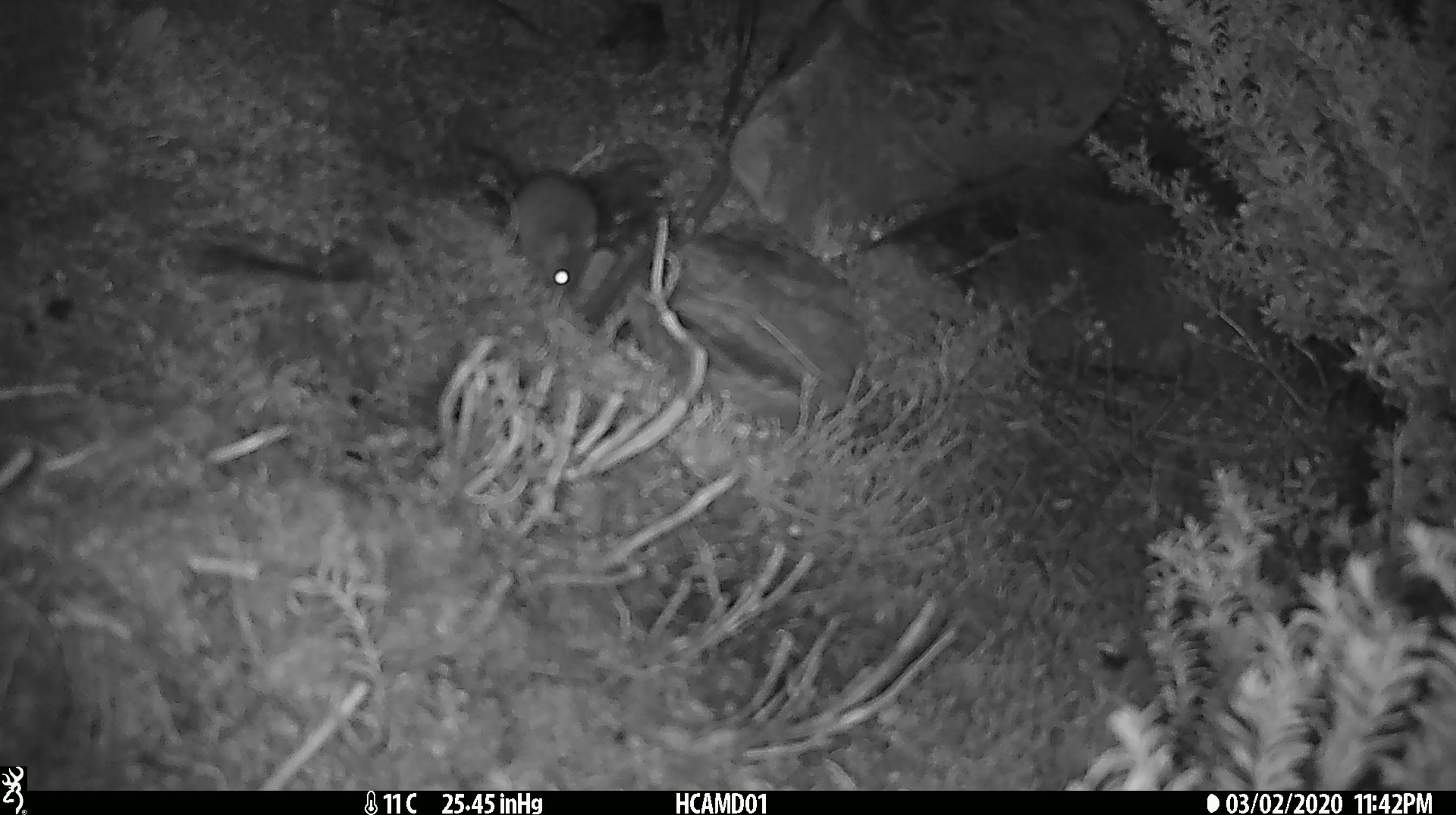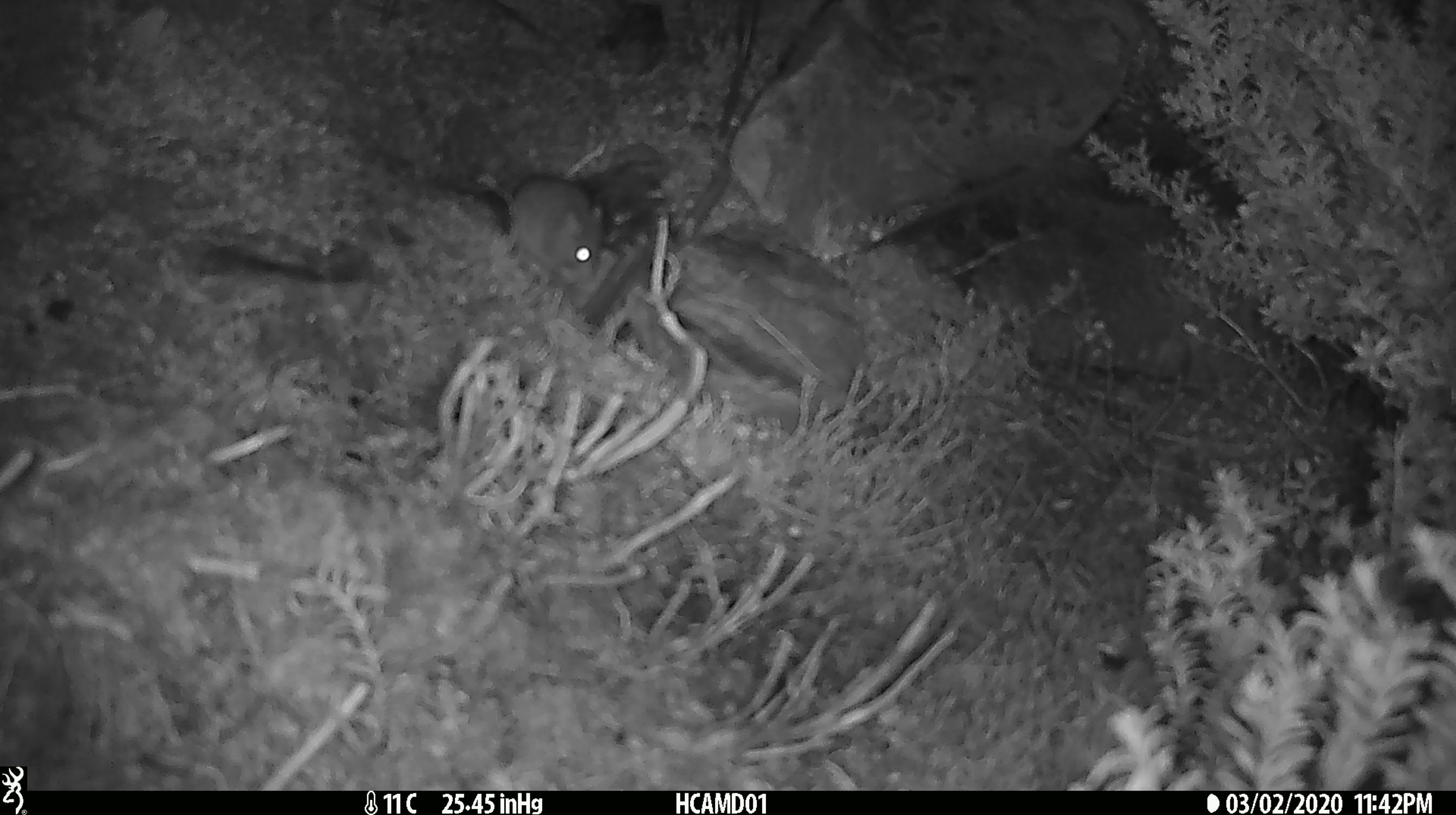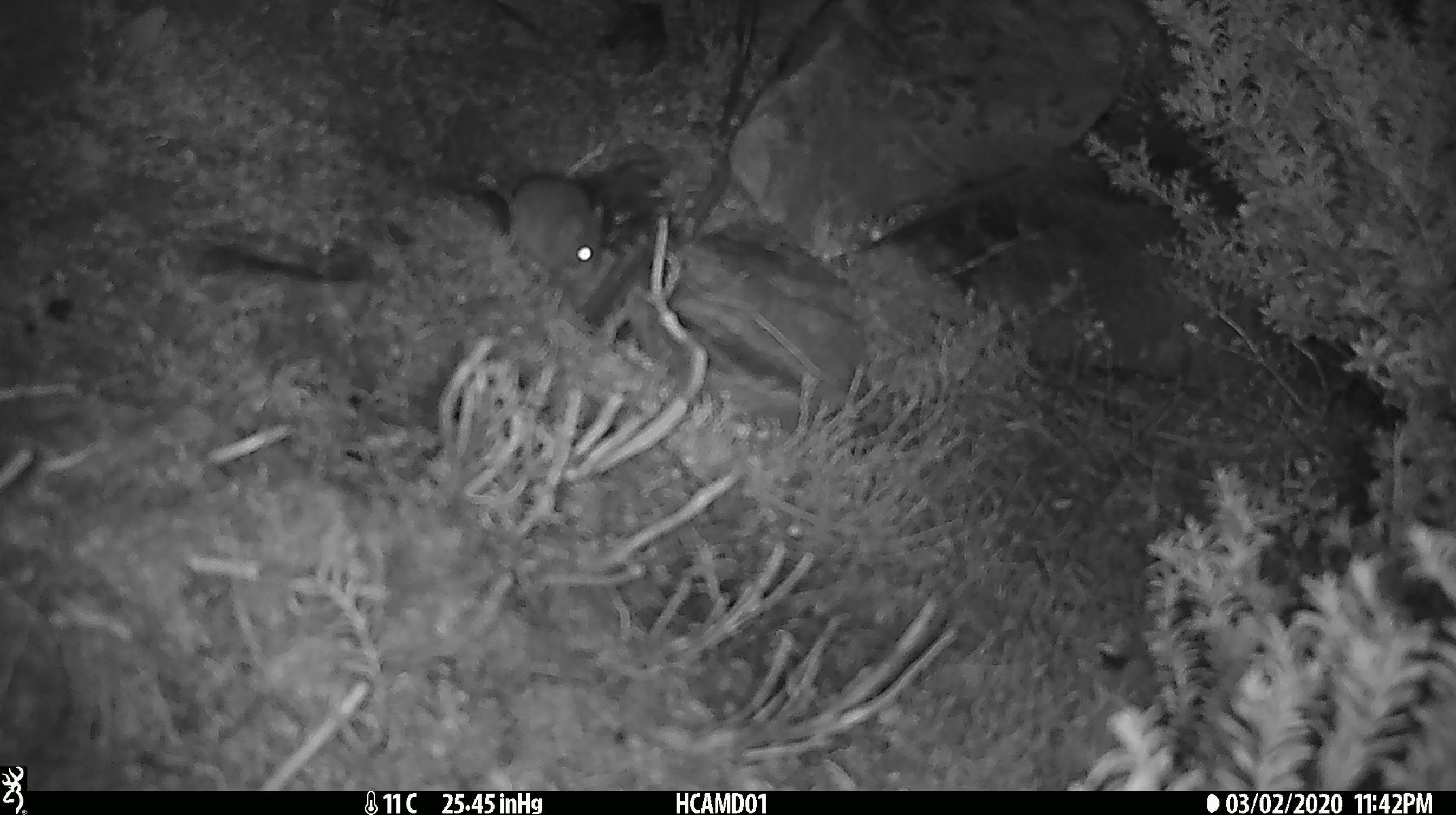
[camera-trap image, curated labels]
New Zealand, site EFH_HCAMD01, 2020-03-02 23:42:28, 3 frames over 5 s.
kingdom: Animalia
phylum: Chordata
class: Mammalia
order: Rodentia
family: Muridae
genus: Mus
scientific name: Mus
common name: mouse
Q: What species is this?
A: Mouse (Mus).